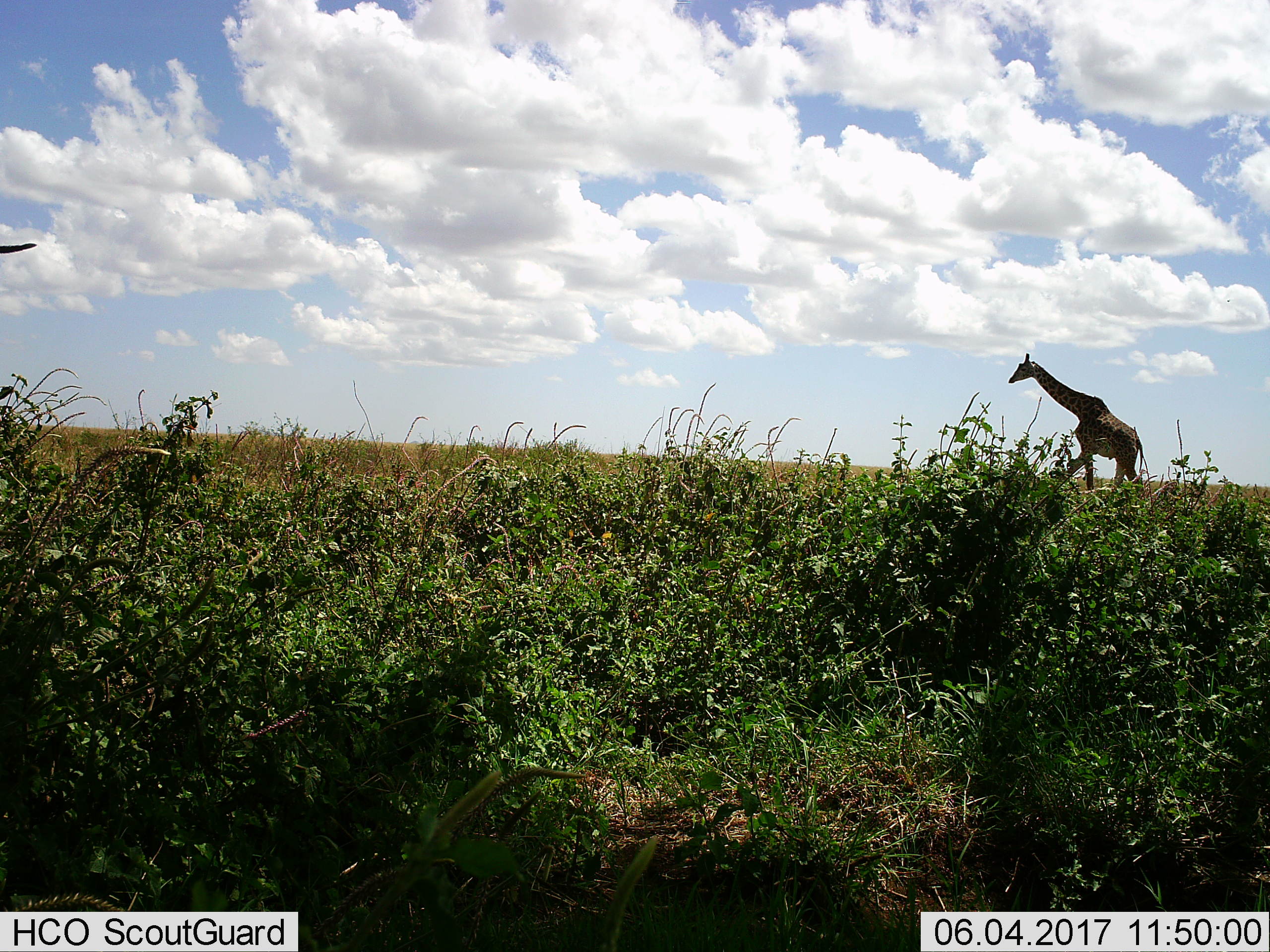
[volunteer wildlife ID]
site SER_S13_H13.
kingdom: Animalia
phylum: Chordata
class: Mammalia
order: Artiodactyla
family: Giraffidae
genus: Giraffa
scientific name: Giraffa camelopardalis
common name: giraffe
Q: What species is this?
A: Giraffe (Giraffa camelopardalis).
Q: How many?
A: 1.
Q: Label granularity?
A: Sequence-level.